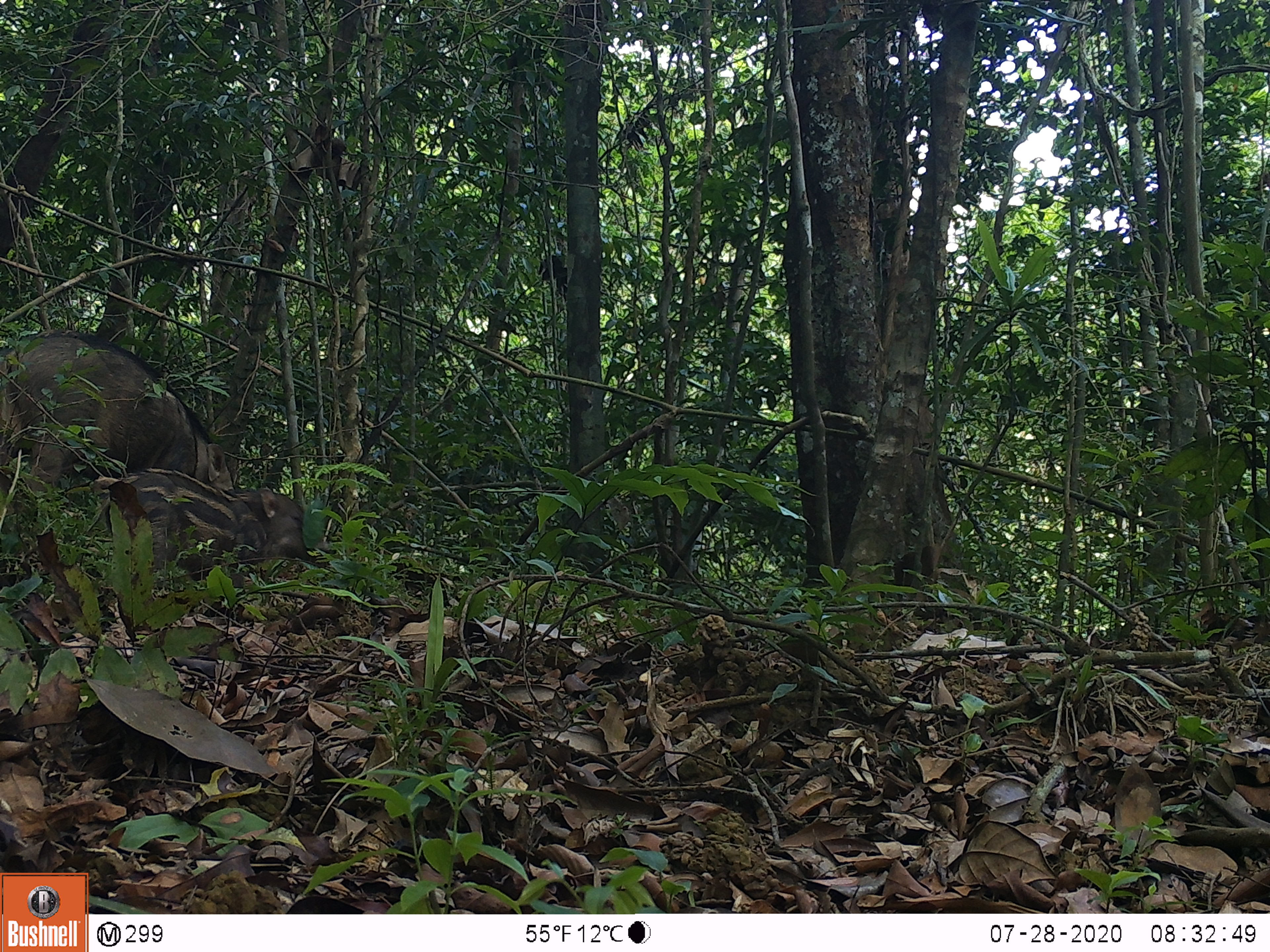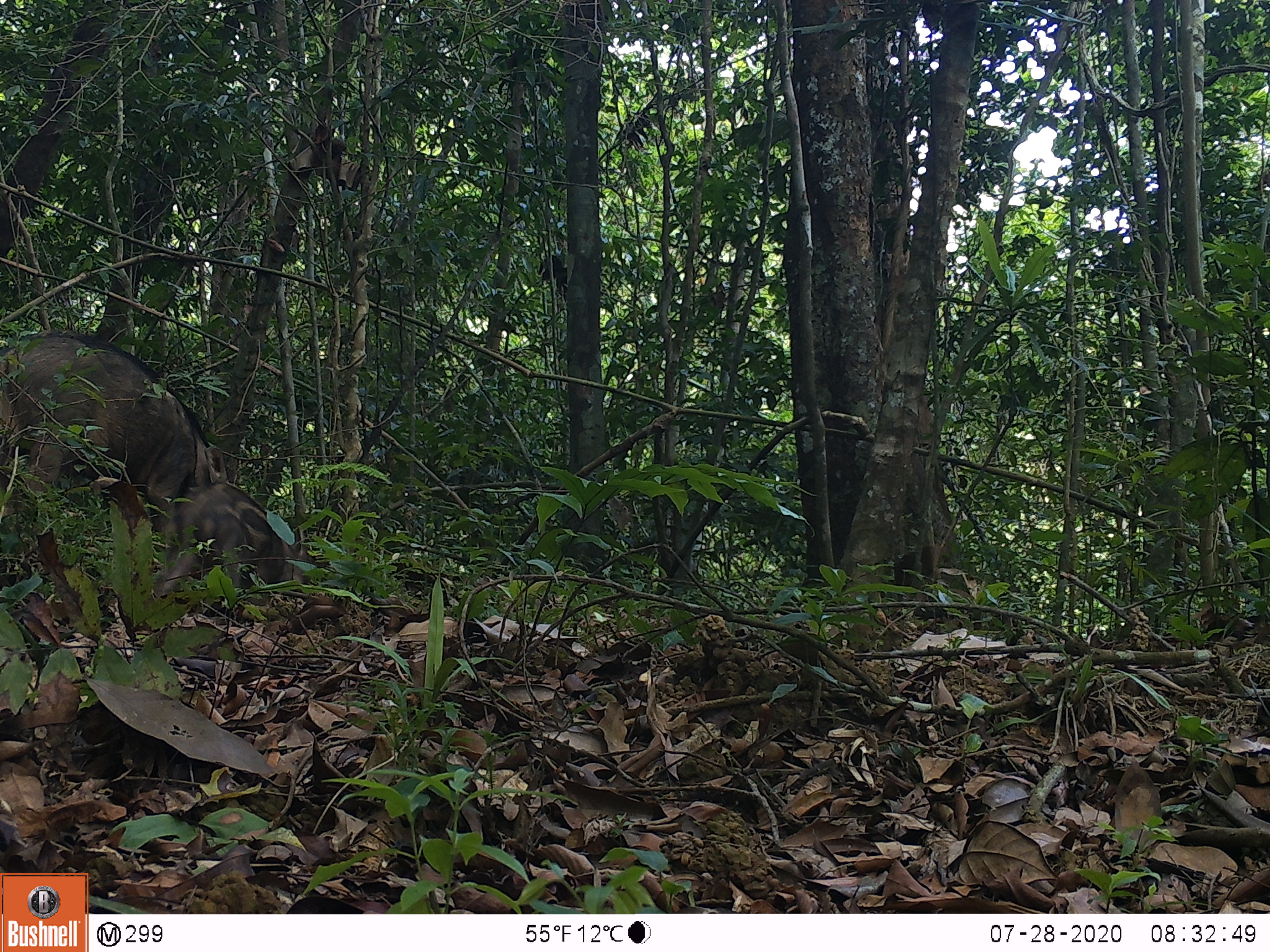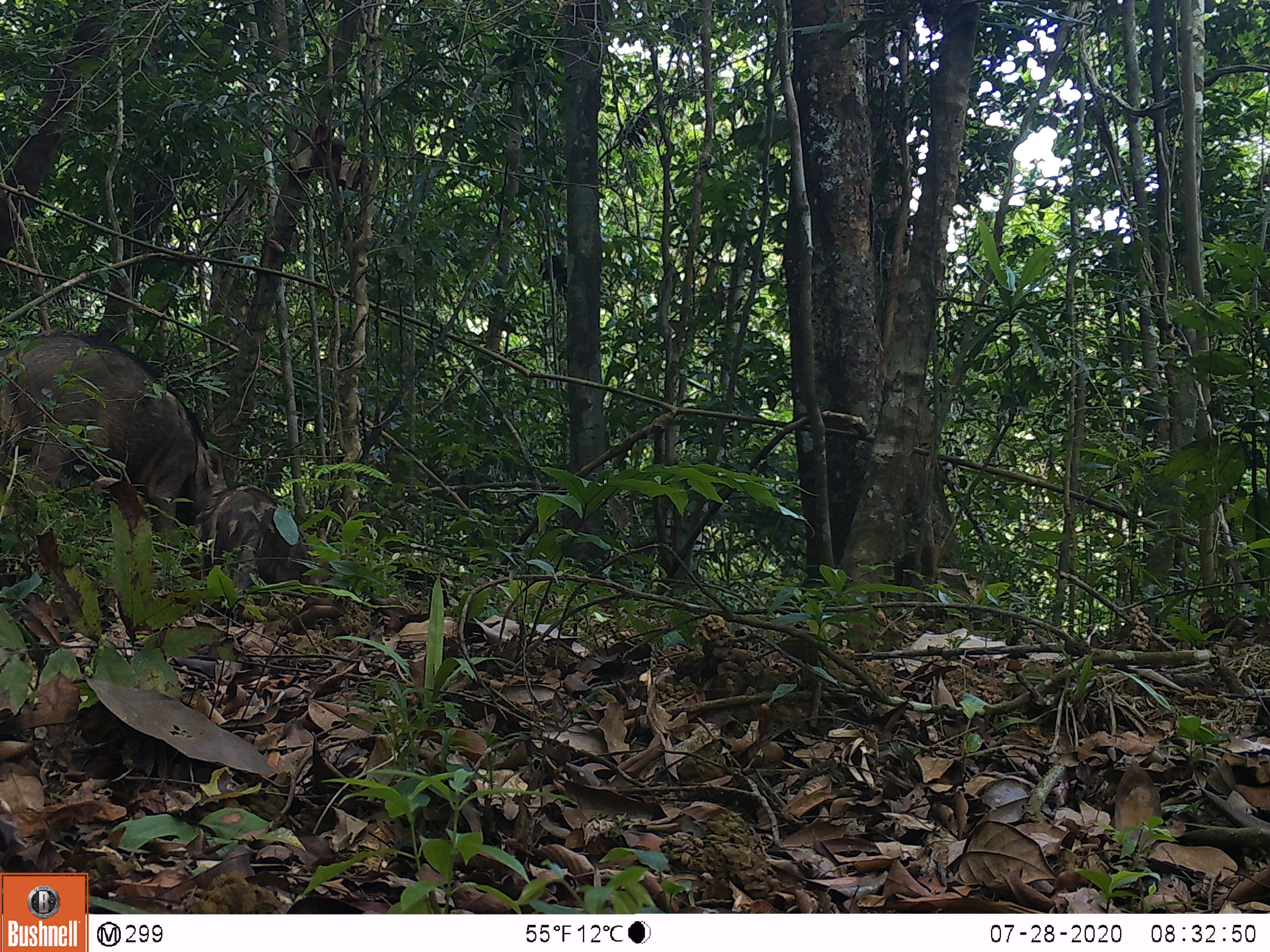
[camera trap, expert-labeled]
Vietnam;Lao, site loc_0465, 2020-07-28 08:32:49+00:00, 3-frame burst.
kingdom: Animalia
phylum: Chordata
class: Mammalia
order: Artiodactyla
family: Suidae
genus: Sus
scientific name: Sus scrofa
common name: eurasian wild pig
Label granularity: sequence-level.